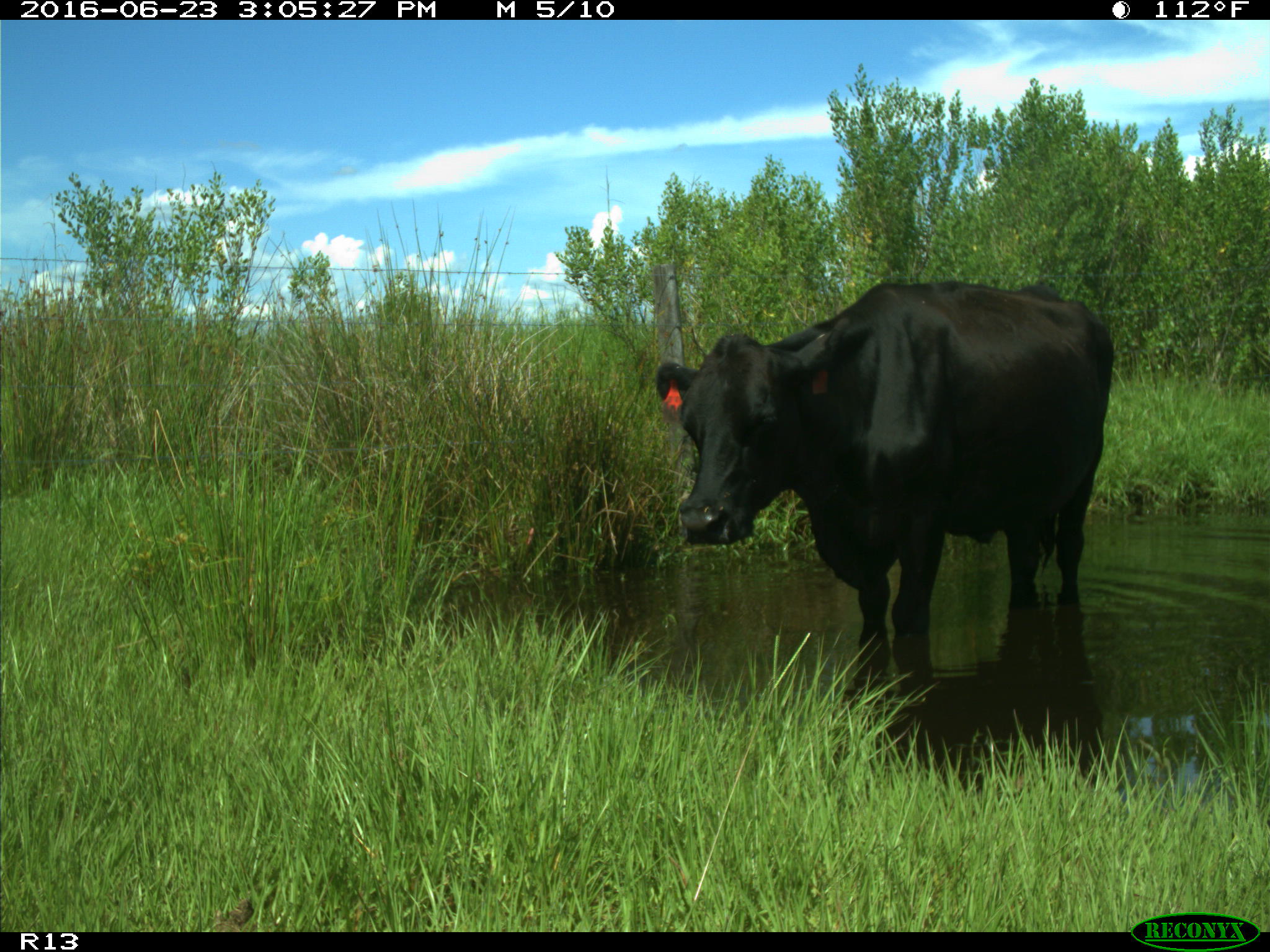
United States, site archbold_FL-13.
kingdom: Animalia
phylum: Chordata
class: Mammalia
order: Artiodactyla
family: Bovidae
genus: Bos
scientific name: Bos taurus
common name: domestic cow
Bos taurus (domestic cow).